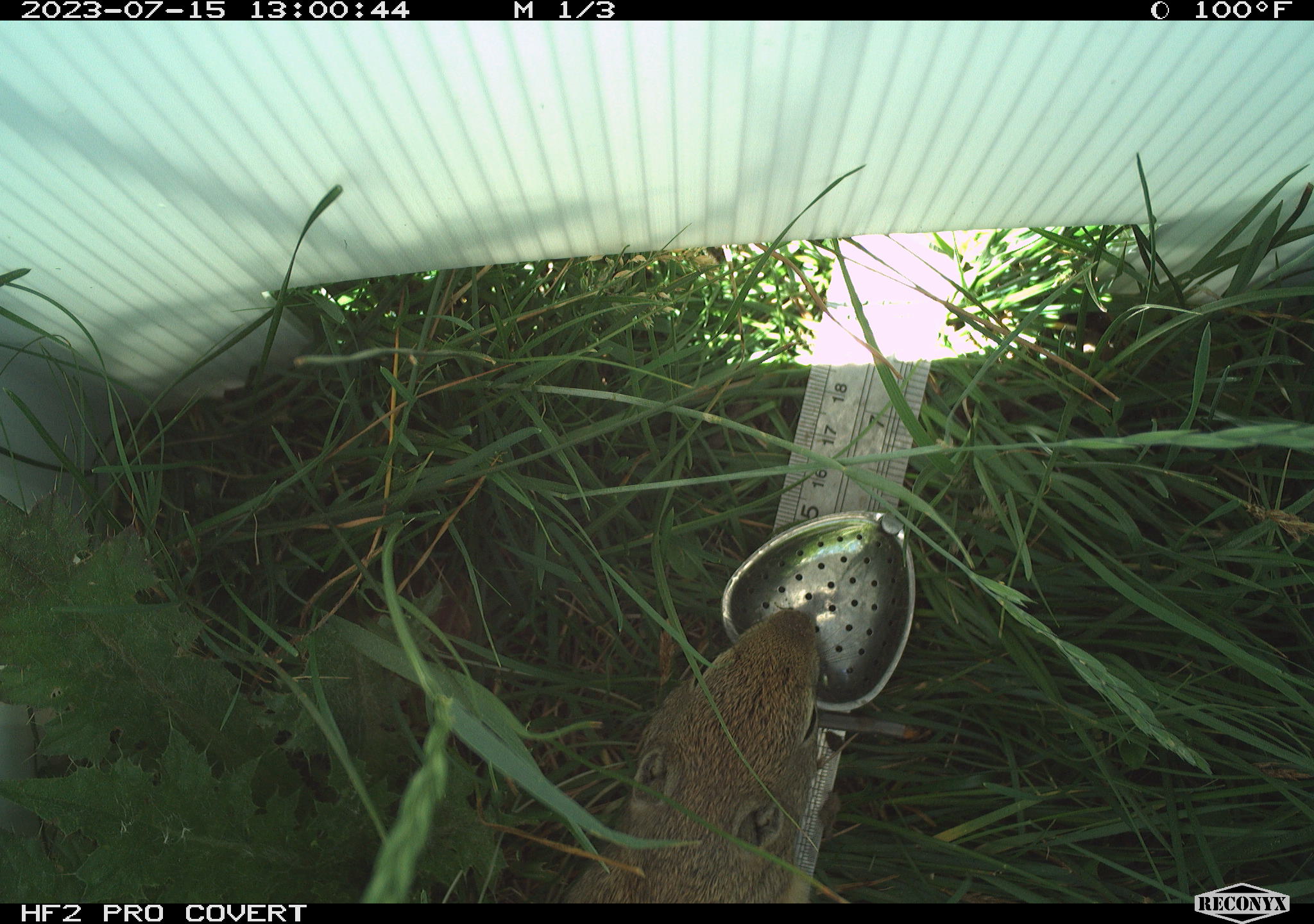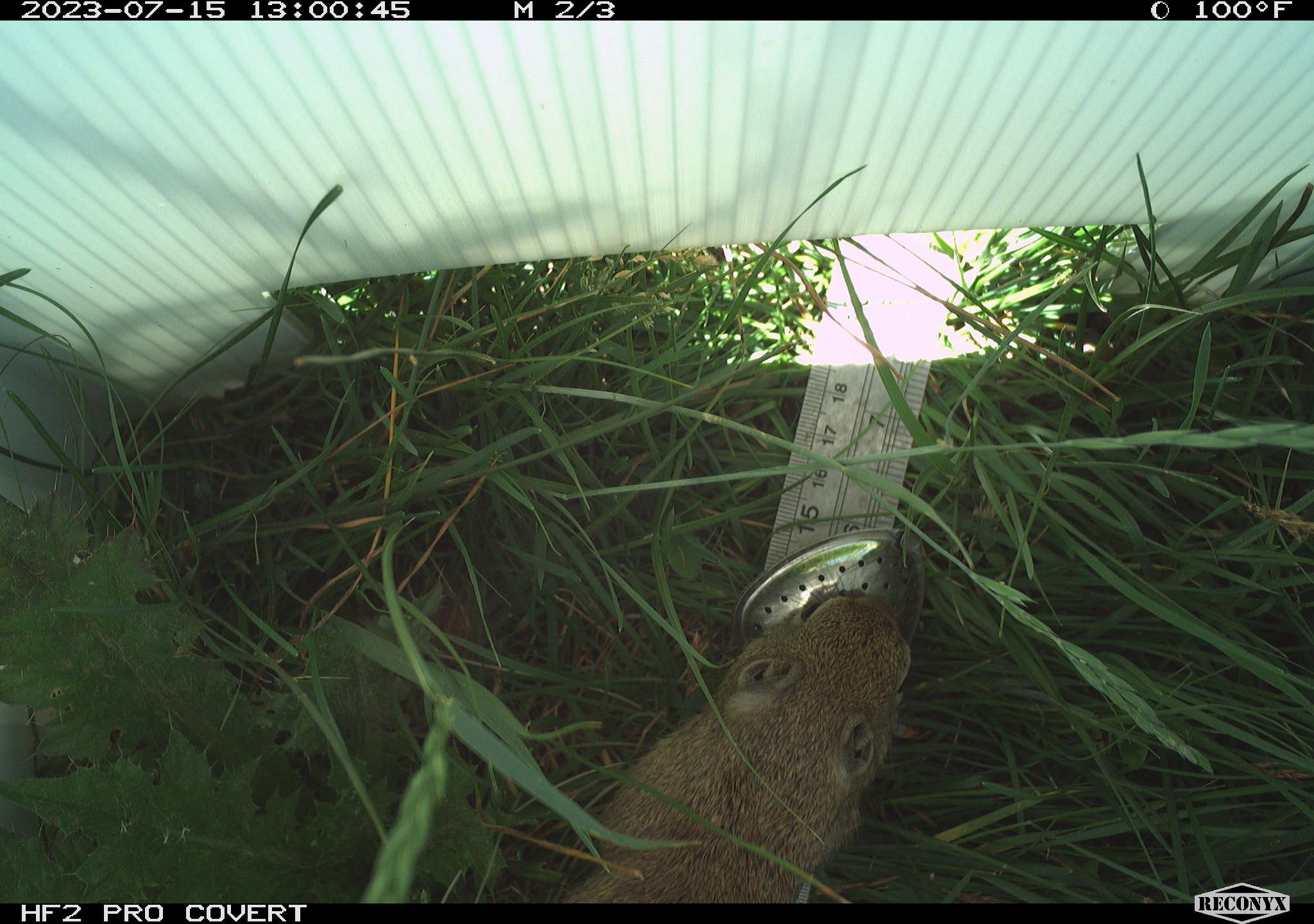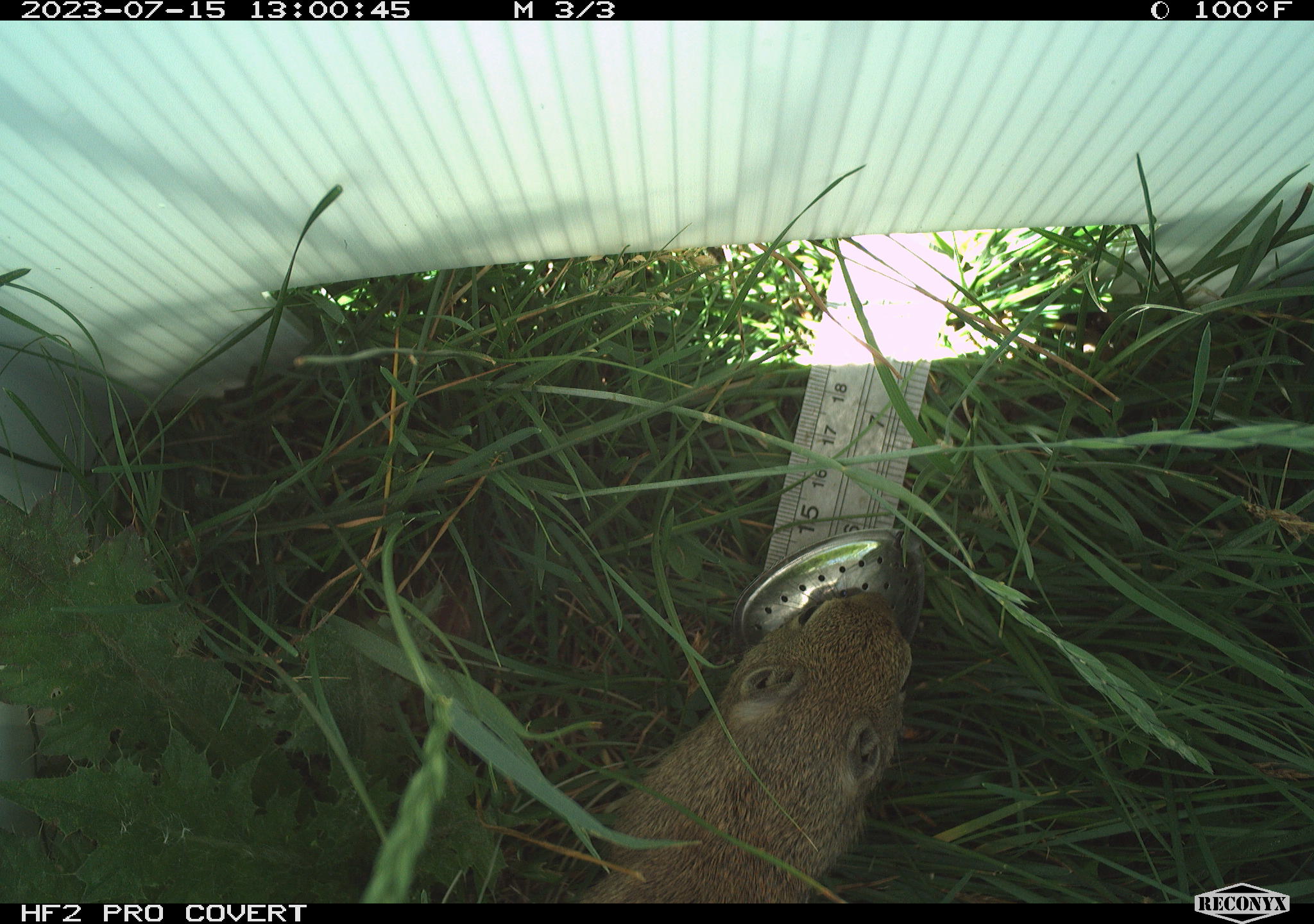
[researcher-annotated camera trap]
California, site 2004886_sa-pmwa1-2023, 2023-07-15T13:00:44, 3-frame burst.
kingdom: Animalia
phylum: Chordata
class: Mammalia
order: Rodentia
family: Sciuridae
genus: Urocitellus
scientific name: Urocitellus beldingi beldingi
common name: belding's ground squirrel